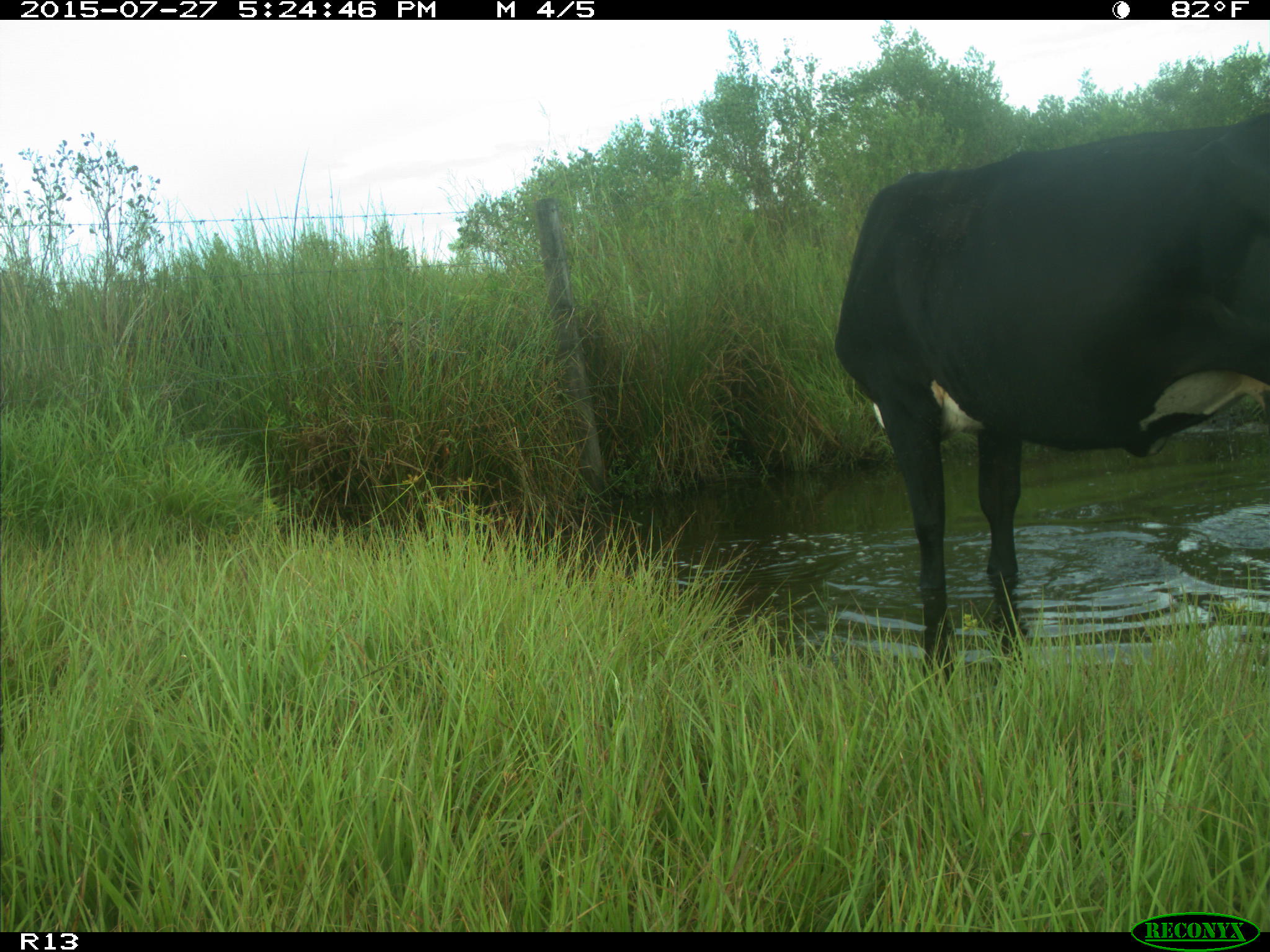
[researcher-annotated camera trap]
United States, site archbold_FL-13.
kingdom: Animalia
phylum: Chordata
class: Mammalia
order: Artiodactyla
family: Bovidae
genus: Bos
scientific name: Bos taurus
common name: domestic cow